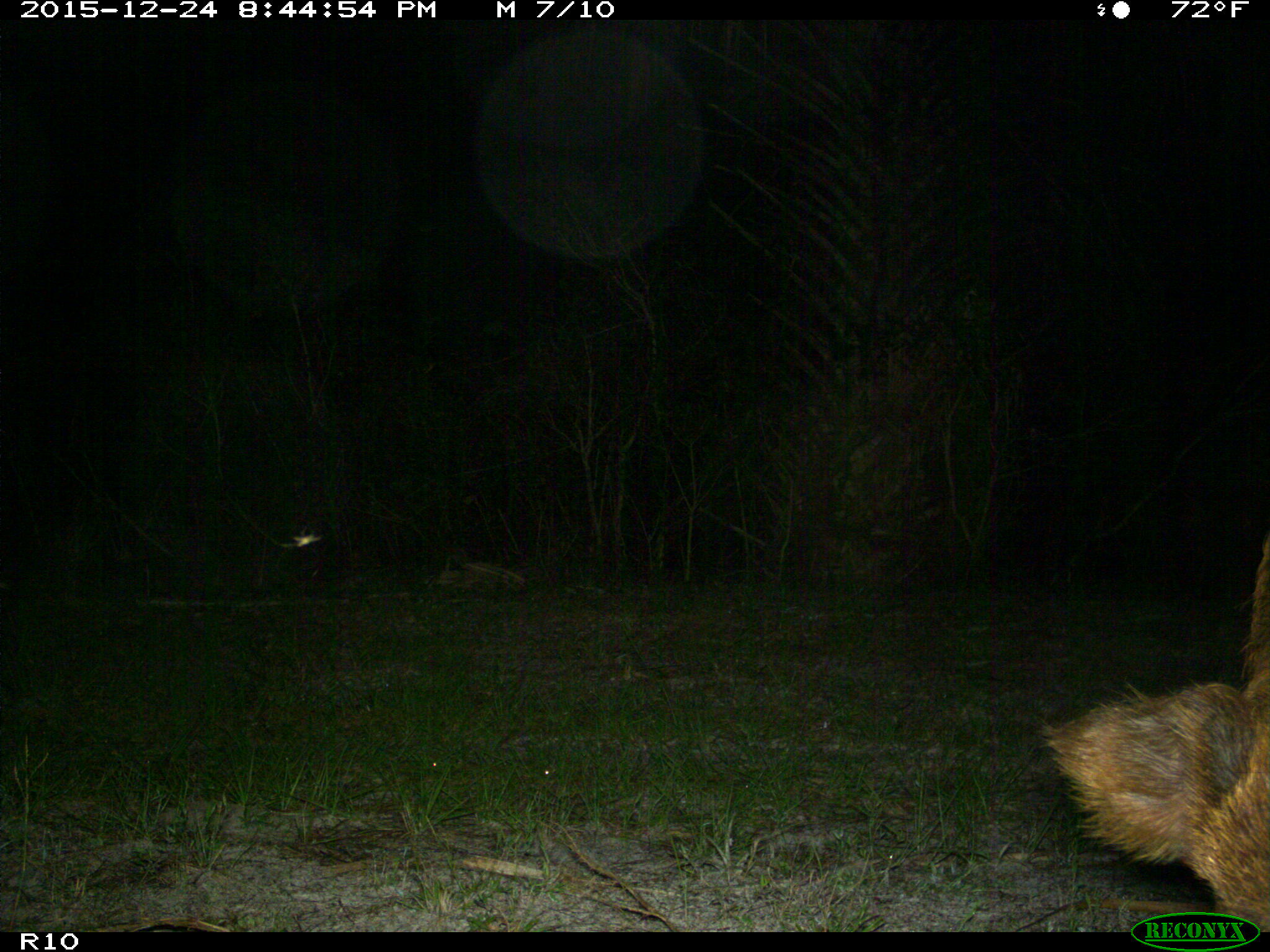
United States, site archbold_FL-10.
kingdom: Animalia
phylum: Chordata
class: Mammalia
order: Artiodactyla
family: Suidae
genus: Sus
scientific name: Sus scrofa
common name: wild boar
Sus scrofa (wild boar).